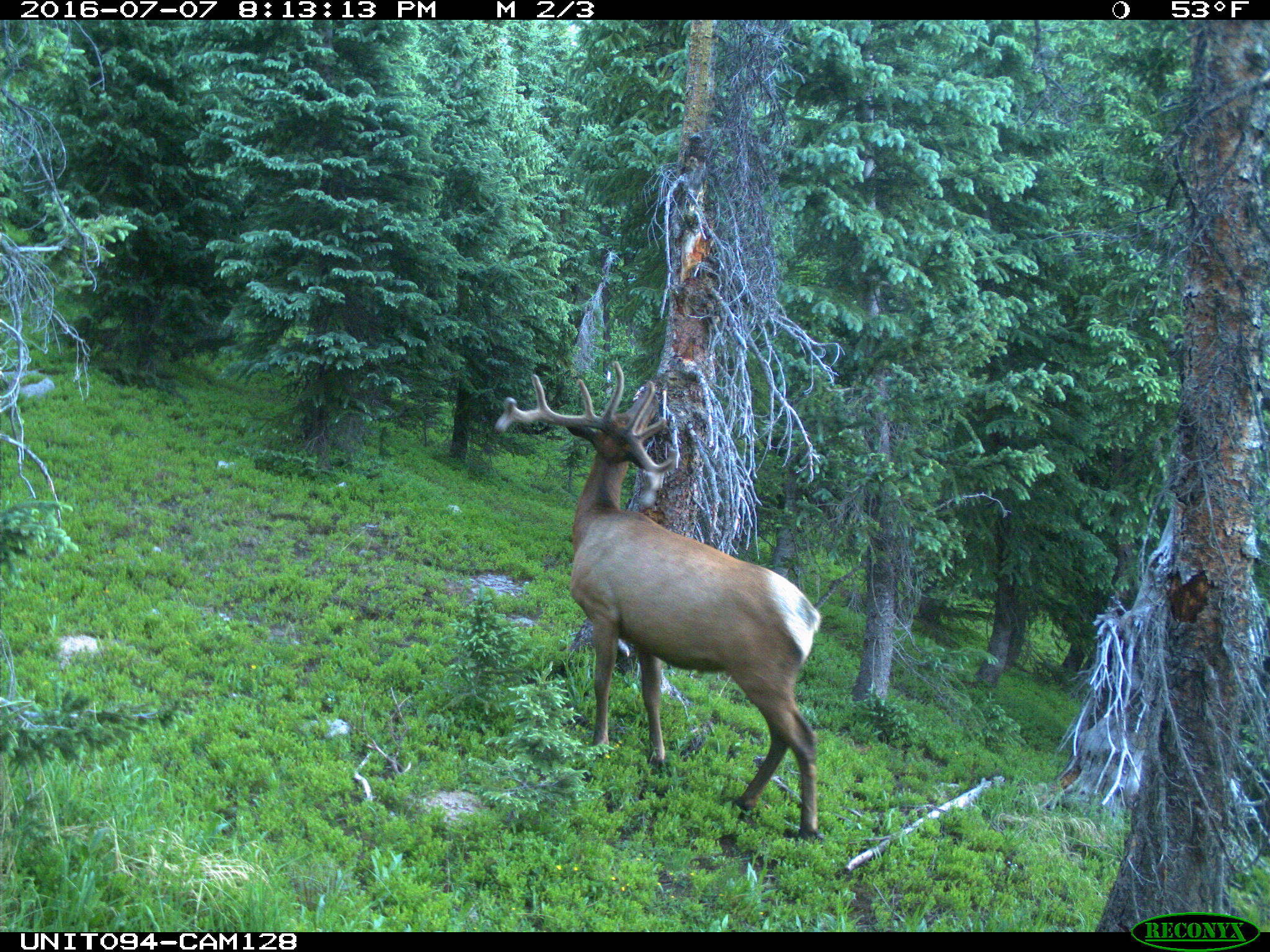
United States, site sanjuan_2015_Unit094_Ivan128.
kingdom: Animalia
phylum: Chordata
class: Mammalia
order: Artiodactyla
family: Cervidae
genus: Cervus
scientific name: Cervus elaphus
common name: red deer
Cervus elaphus (red deer).